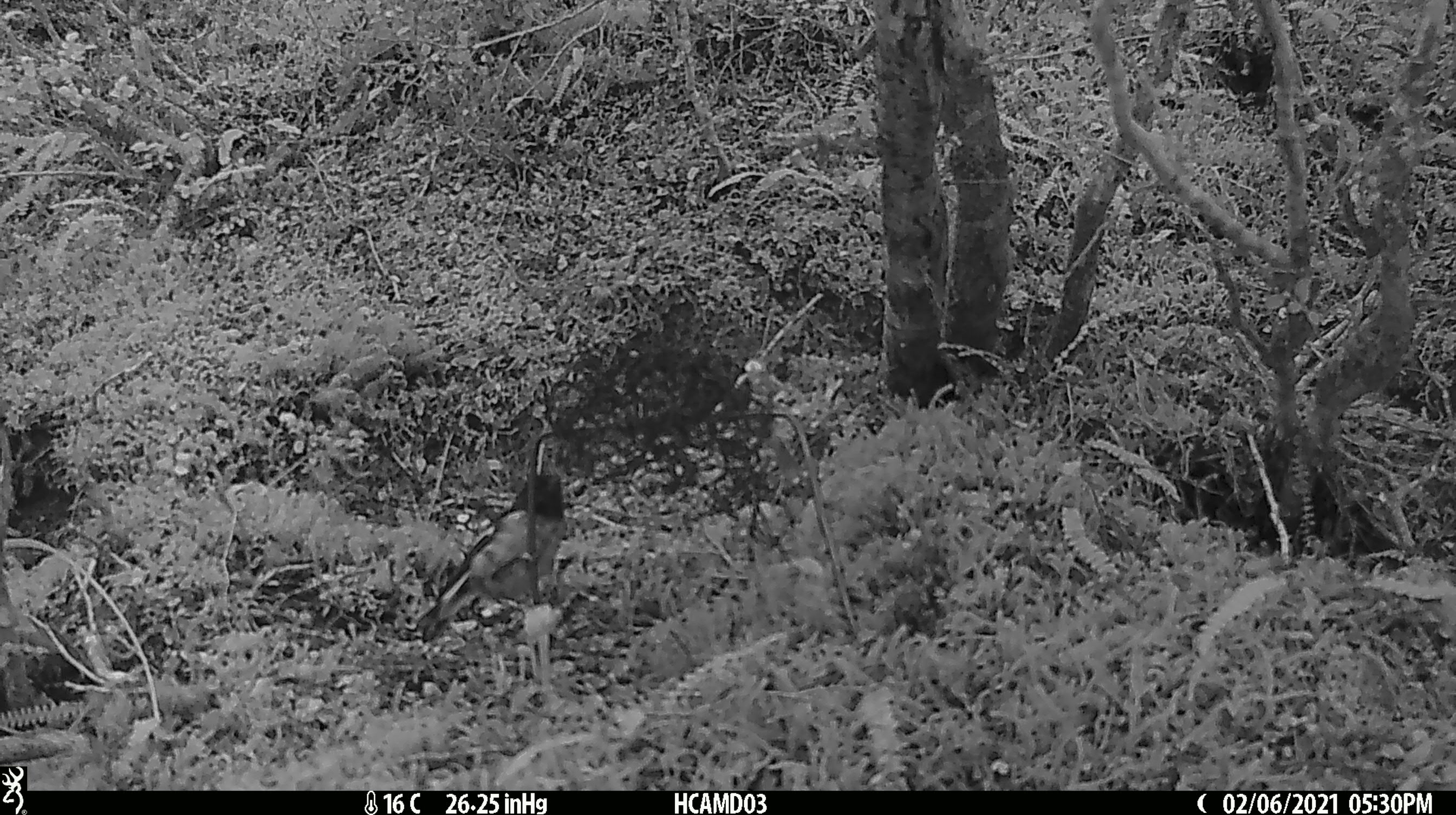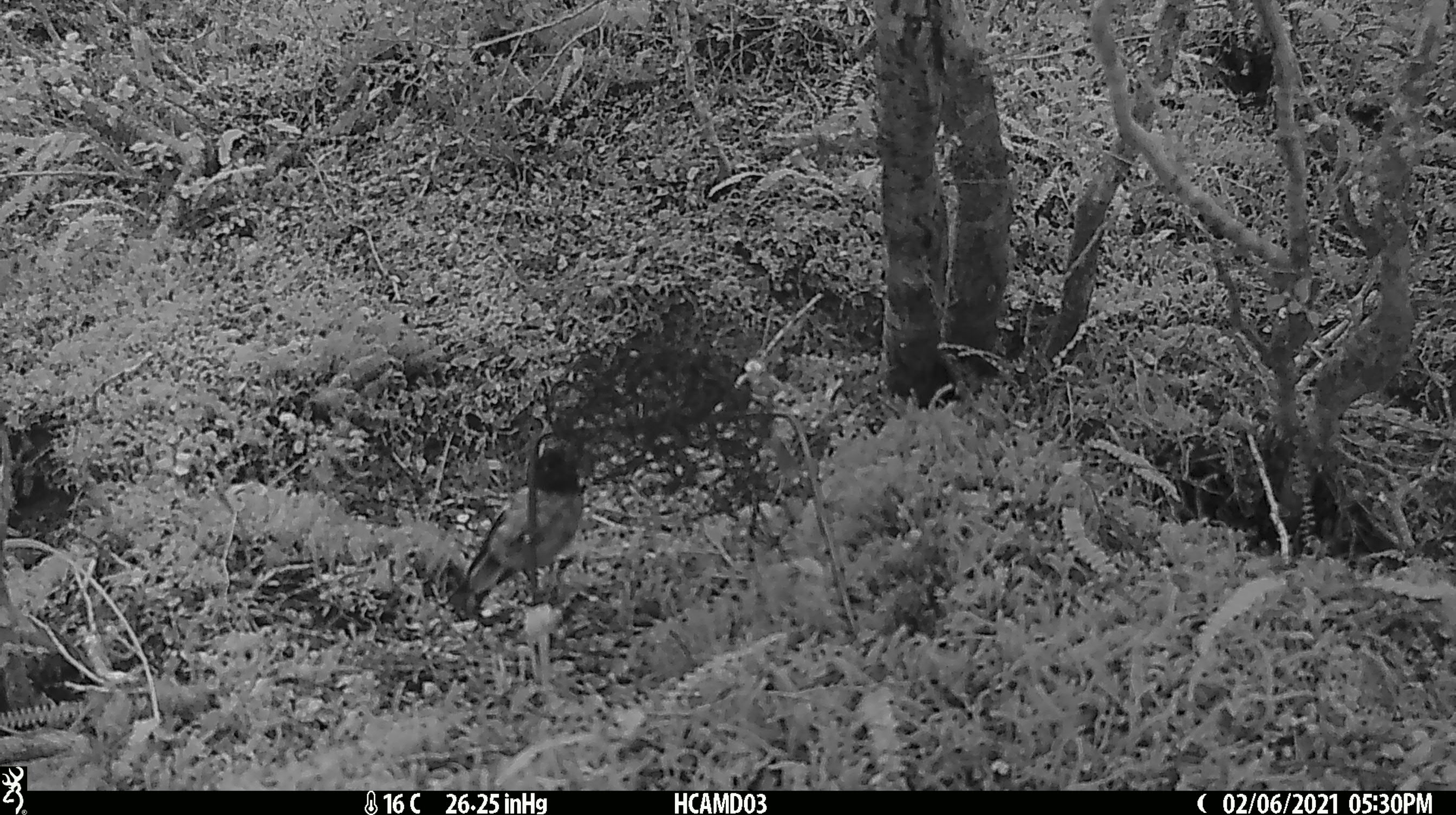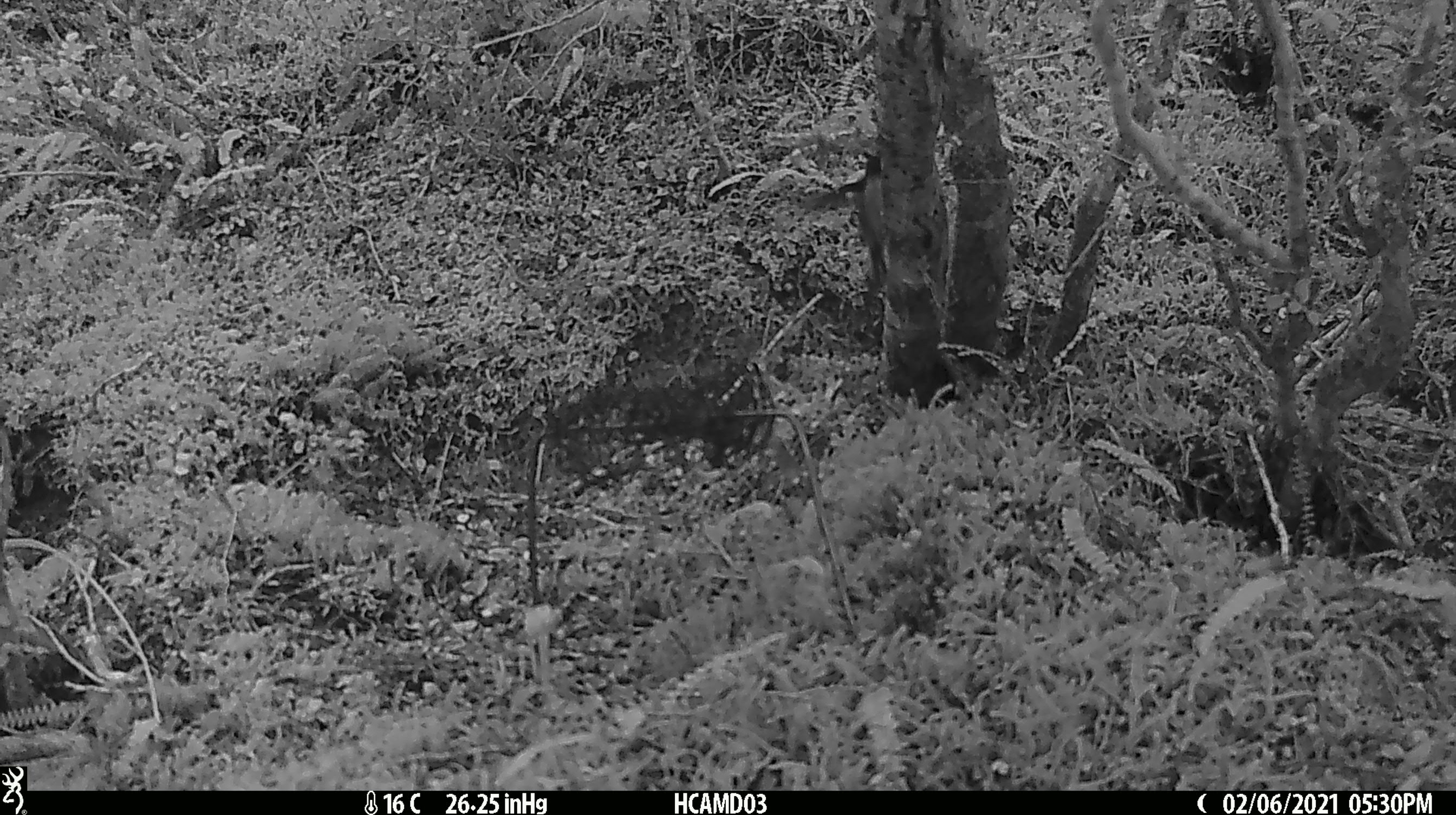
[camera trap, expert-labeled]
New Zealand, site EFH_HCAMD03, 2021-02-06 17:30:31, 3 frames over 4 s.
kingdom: Animalia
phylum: Chordata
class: Aves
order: Passeriformes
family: Petroicidae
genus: Petroica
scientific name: Petroica macrocephala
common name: tomtit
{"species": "tomtit (Petroica macrocephala)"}